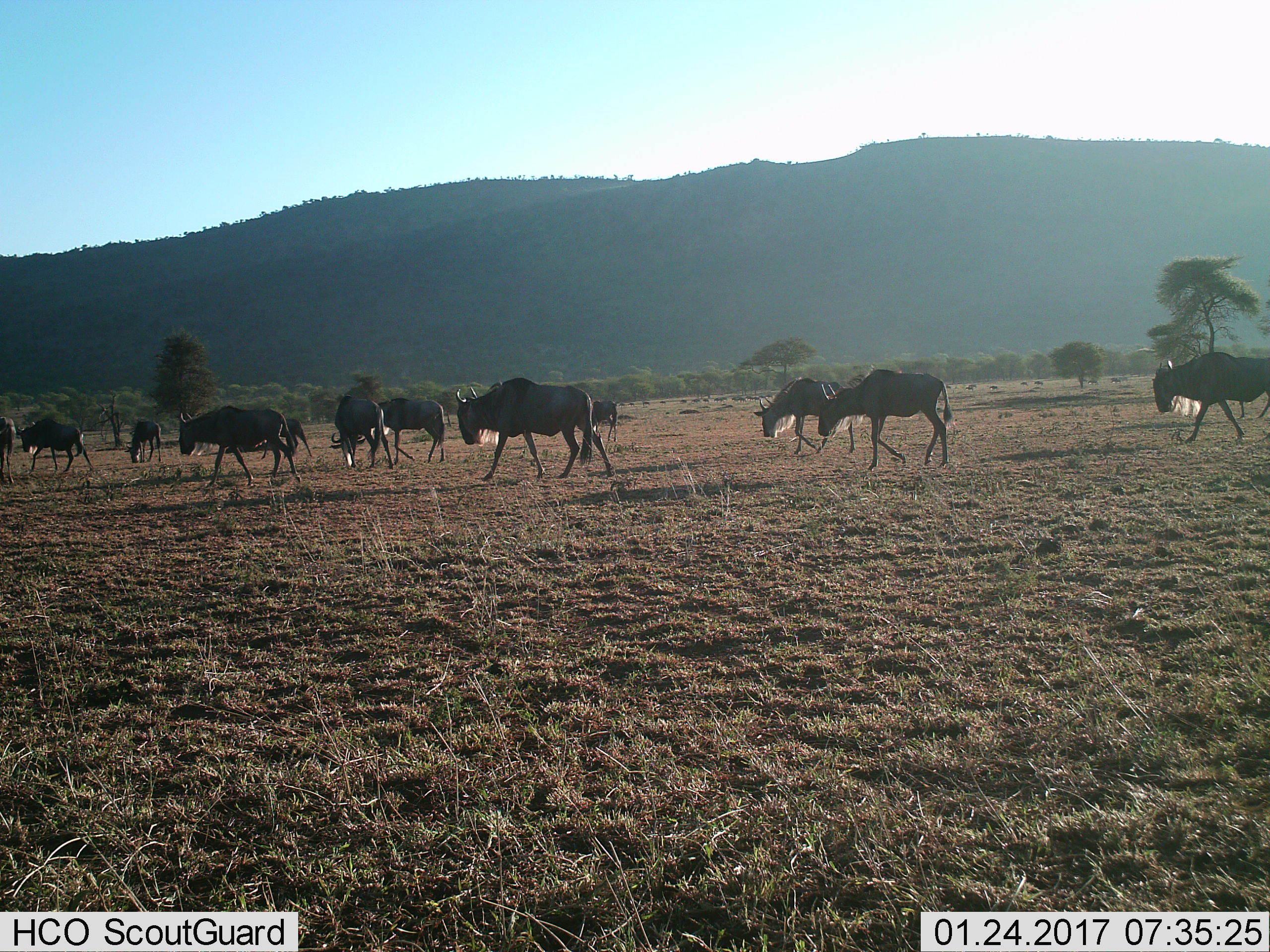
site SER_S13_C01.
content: unidentified animal